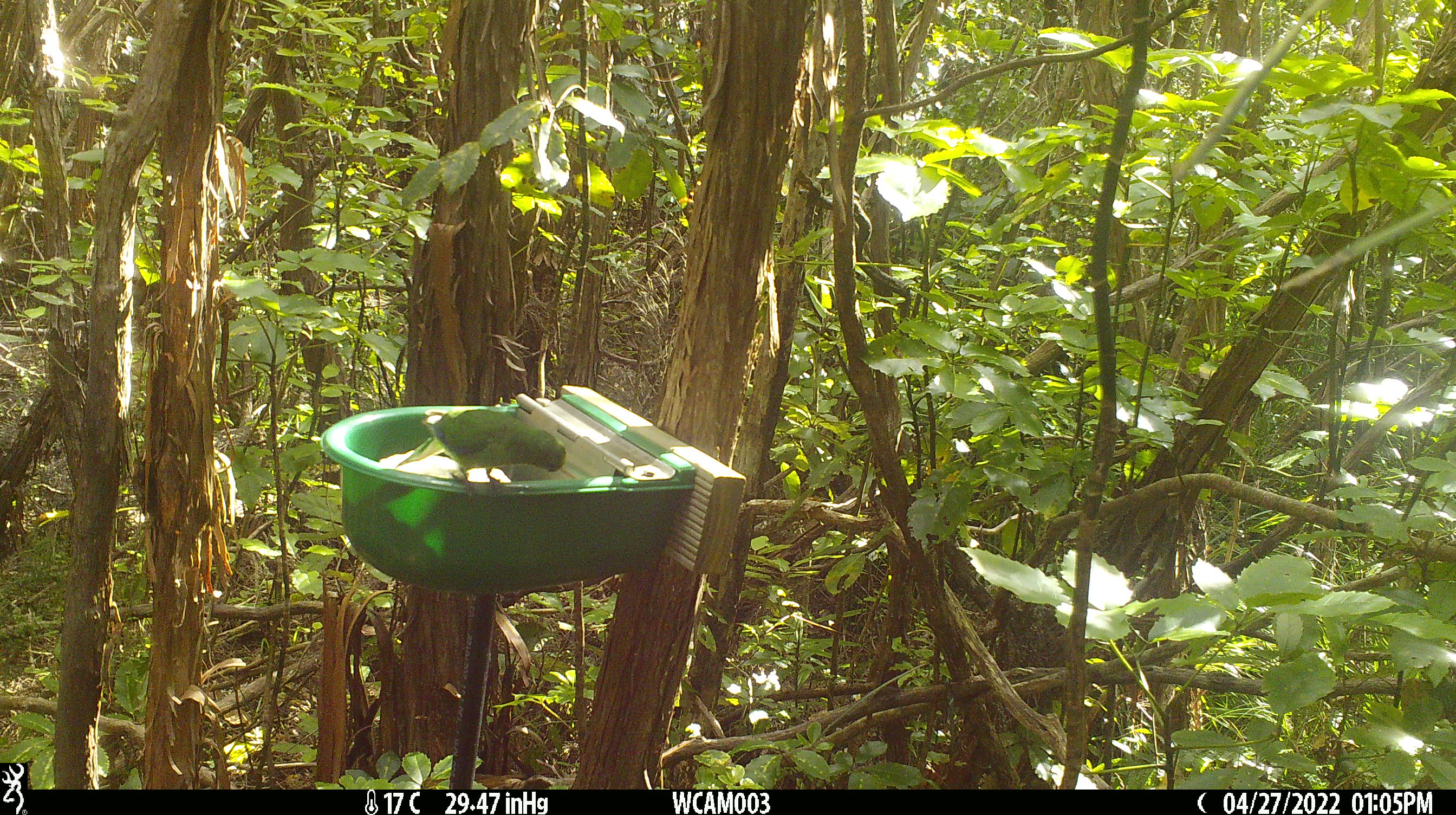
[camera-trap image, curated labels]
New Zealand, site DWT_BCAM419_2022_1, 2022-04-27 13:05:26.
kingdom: Animalia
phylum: Chordata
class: Aves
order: Psittaciformes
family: Psittaculidae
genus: Cyanoramphus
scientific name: Cyanoramphus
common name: parakeet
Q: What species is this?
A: Parakeet (Cyanoramphus).